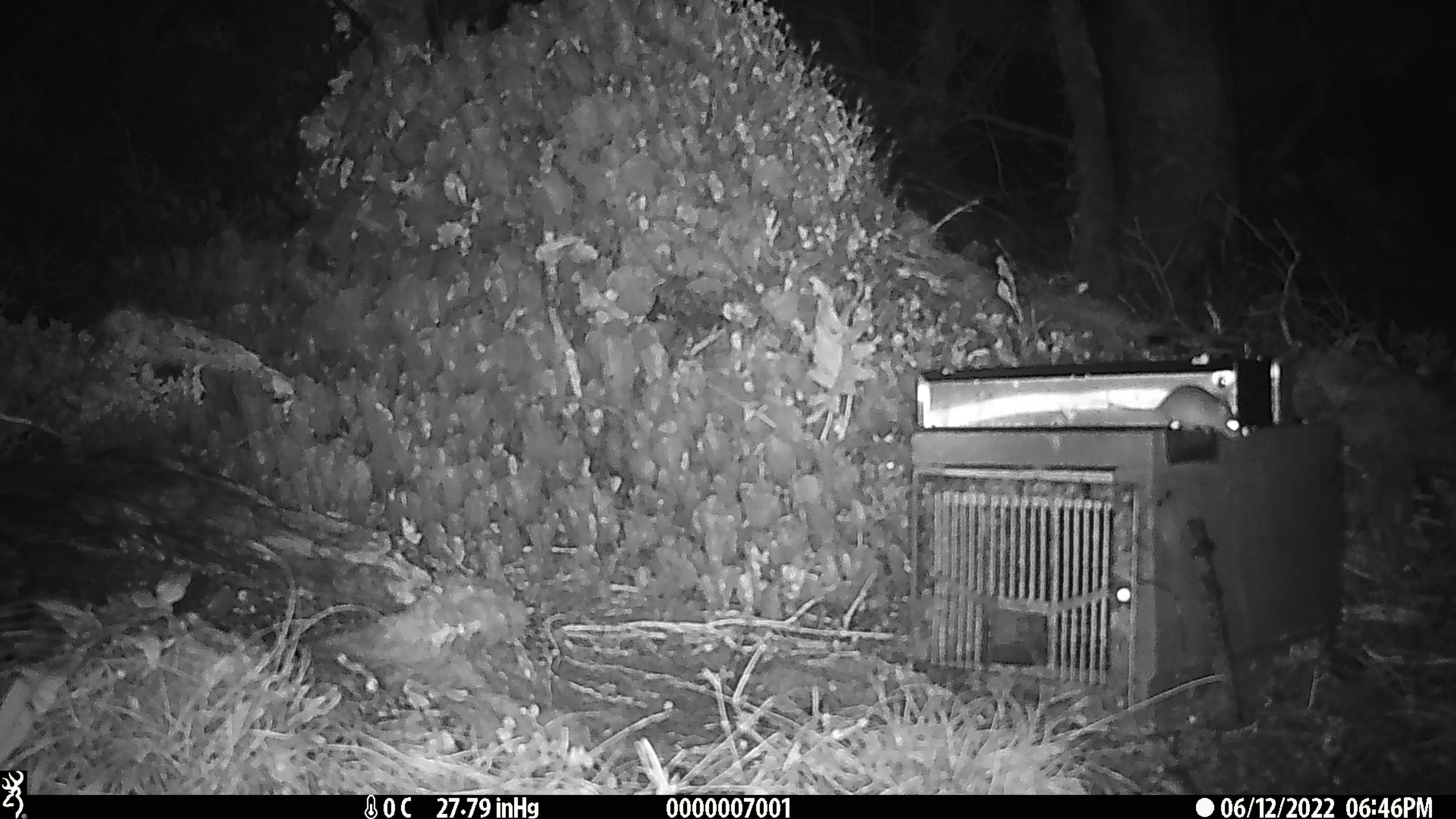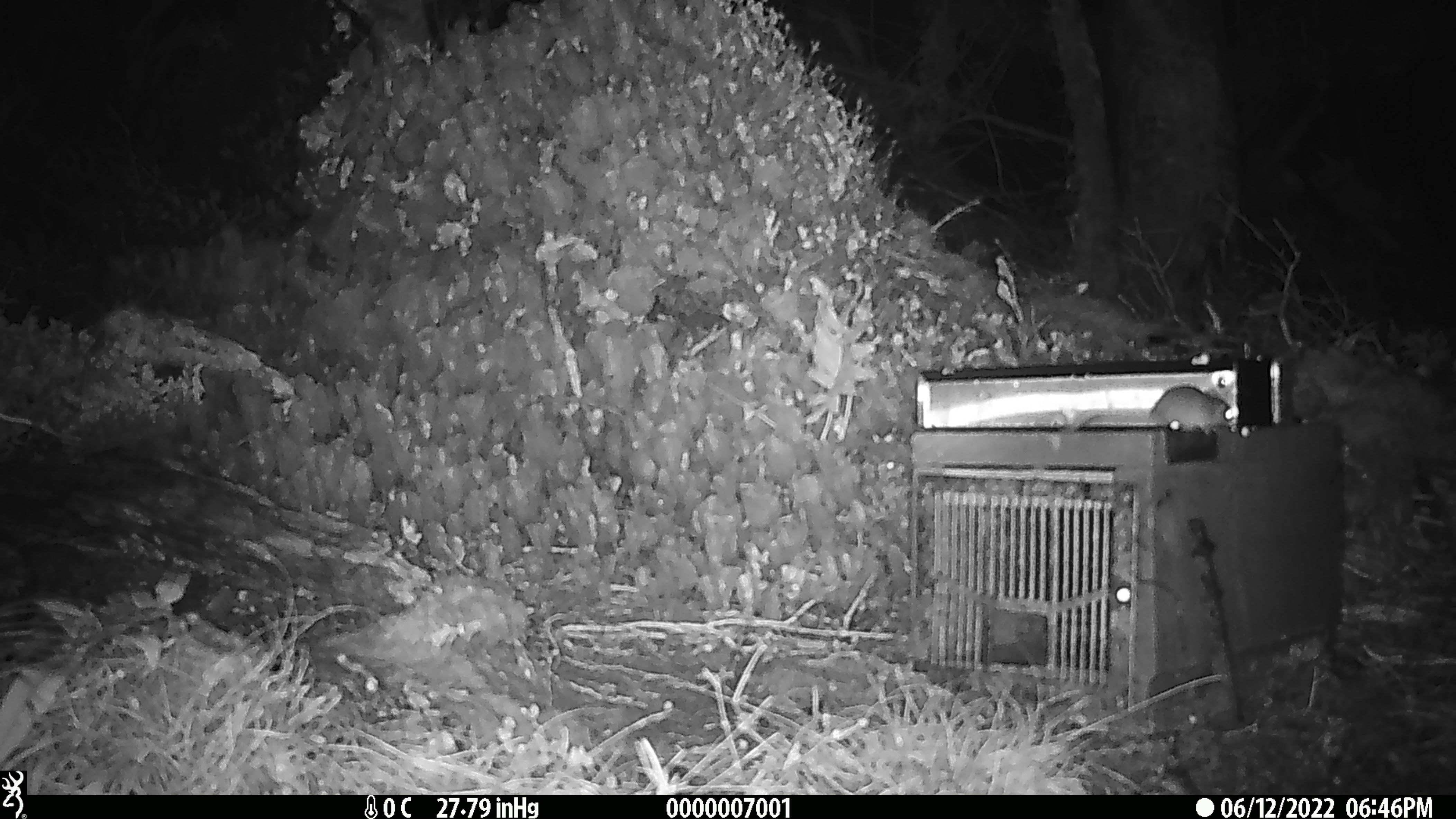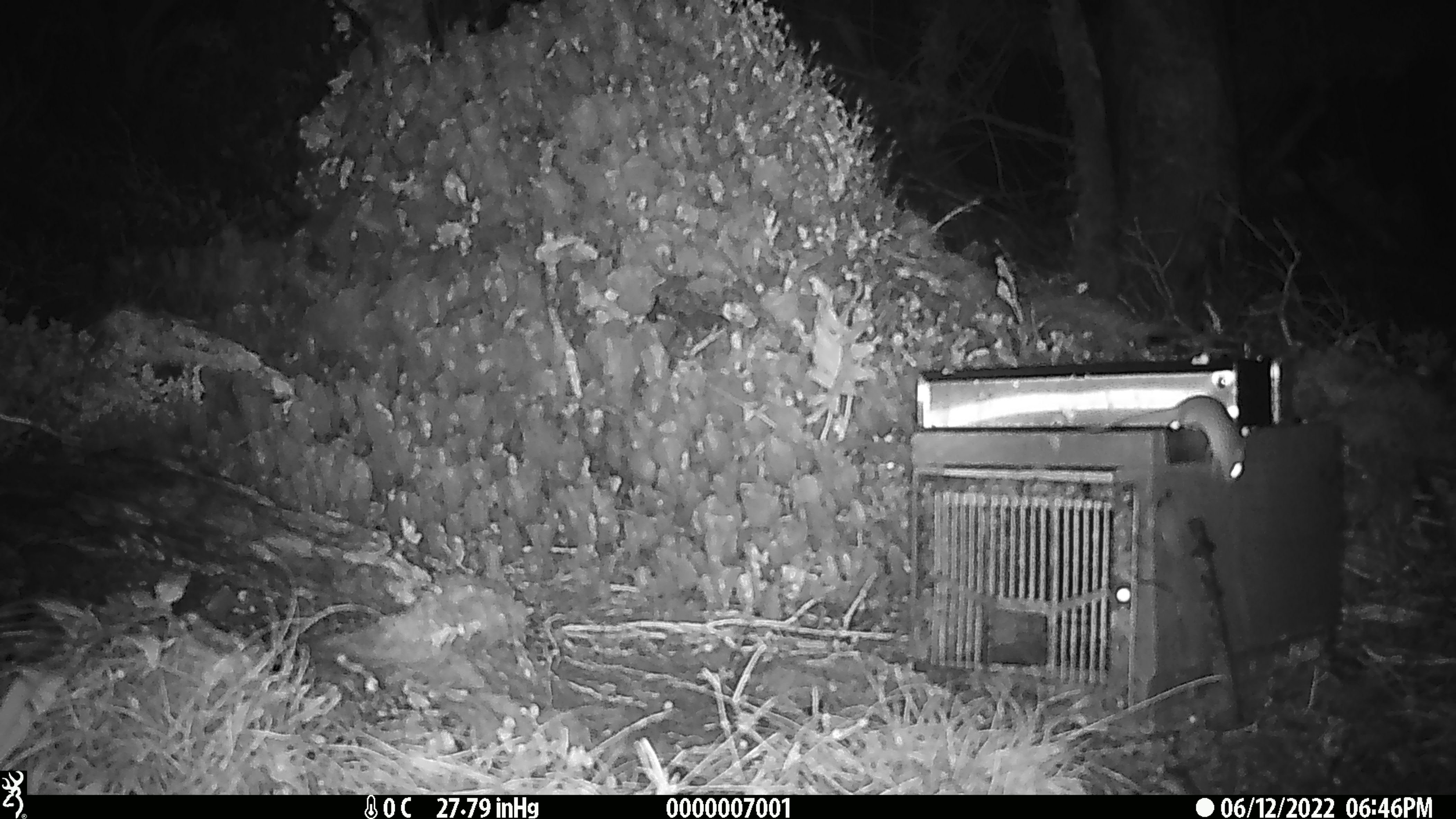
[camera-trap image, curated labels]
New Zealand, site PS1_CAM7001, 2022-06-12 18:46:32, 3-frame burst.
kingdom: Animalia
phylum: Chordata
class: Mammalia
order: Rodentia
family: Muridae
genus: Mus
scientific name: Mus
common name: mouse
Mouse (Mus).